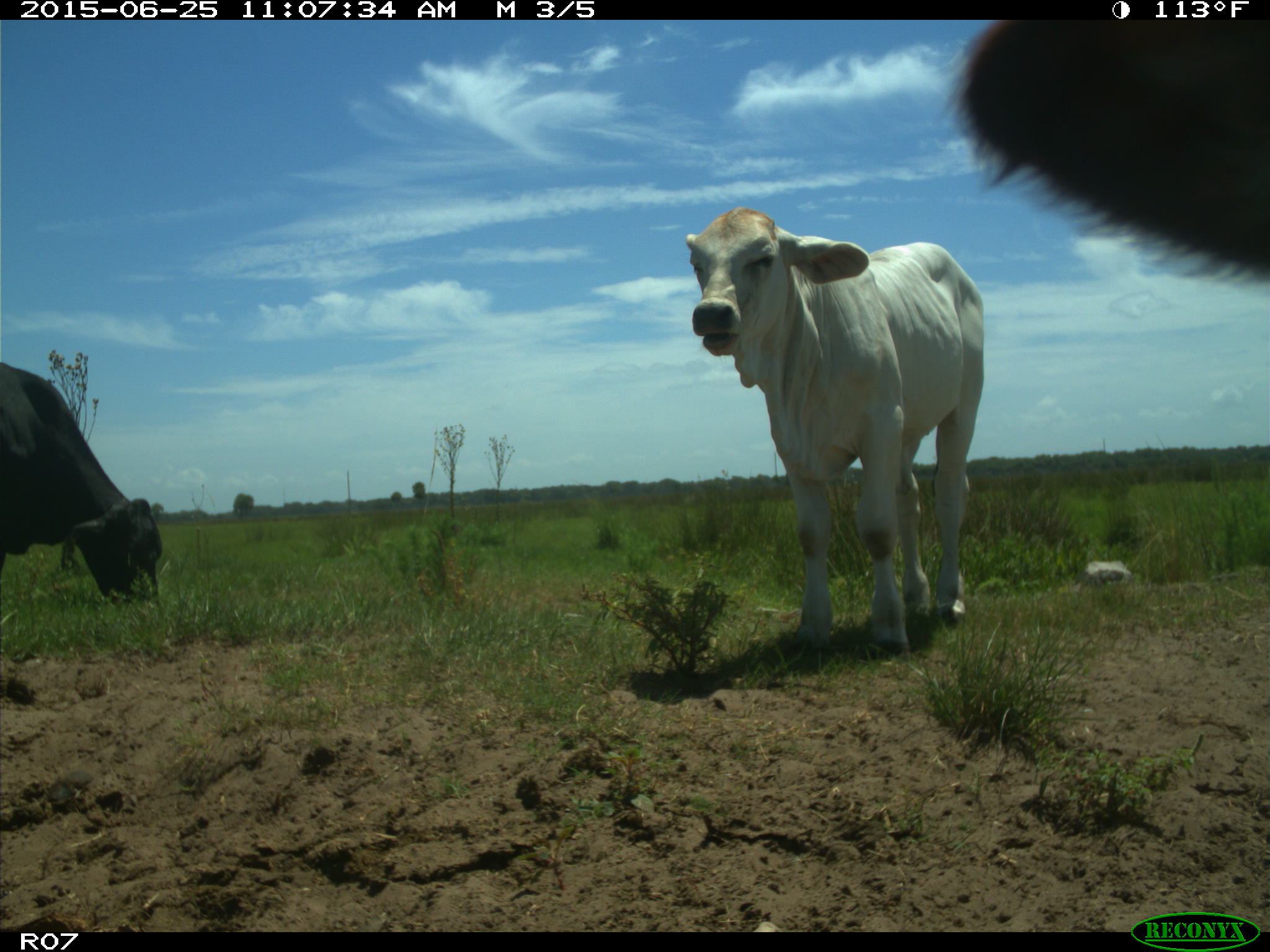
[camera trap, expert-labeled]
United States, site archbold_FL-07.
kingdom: Animalia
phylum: Chordata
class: Mammalia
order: Artiodactyla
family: Bovidae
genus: Bos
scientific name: Bos taurus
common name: domestic cow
Bos taurus (domestic cow).